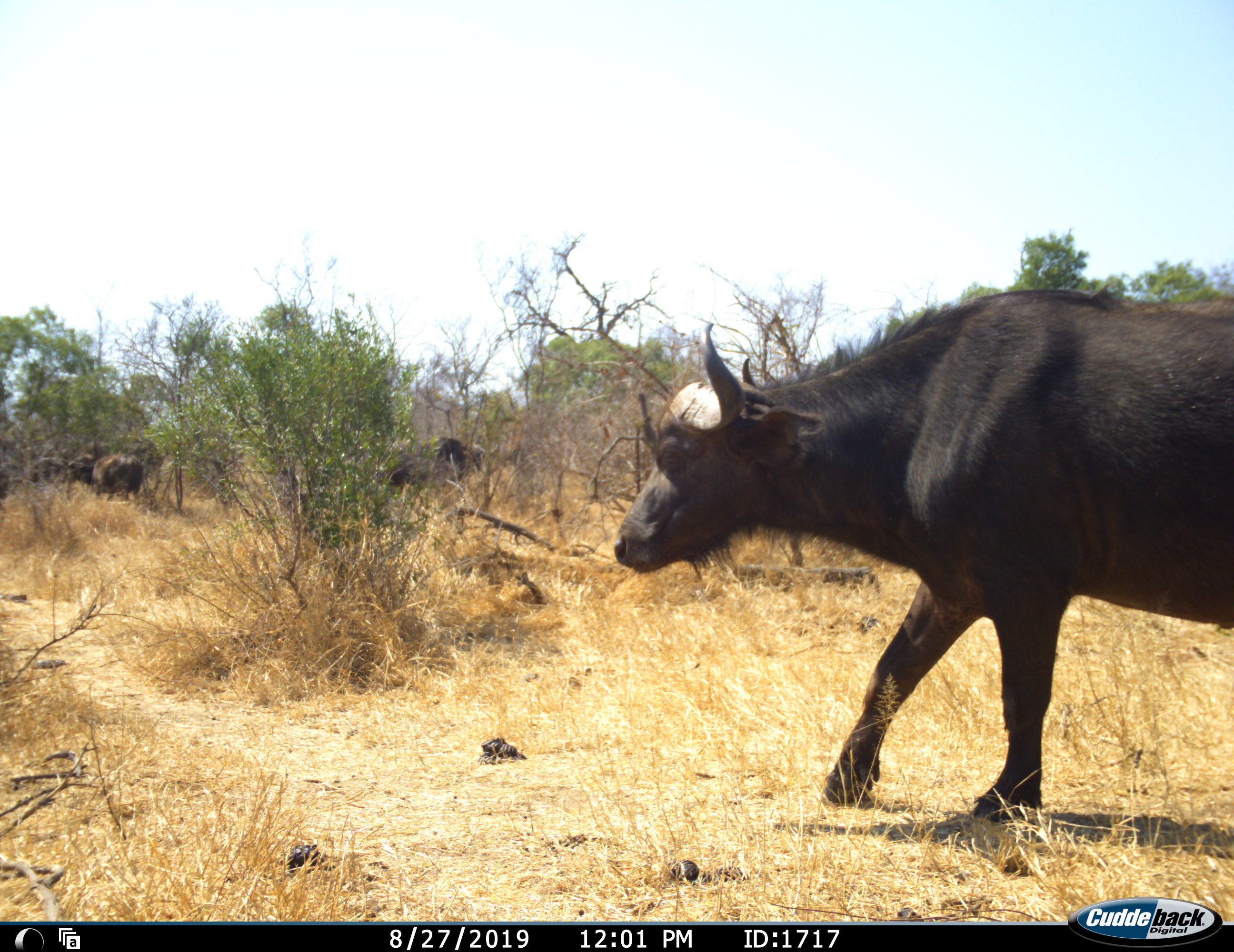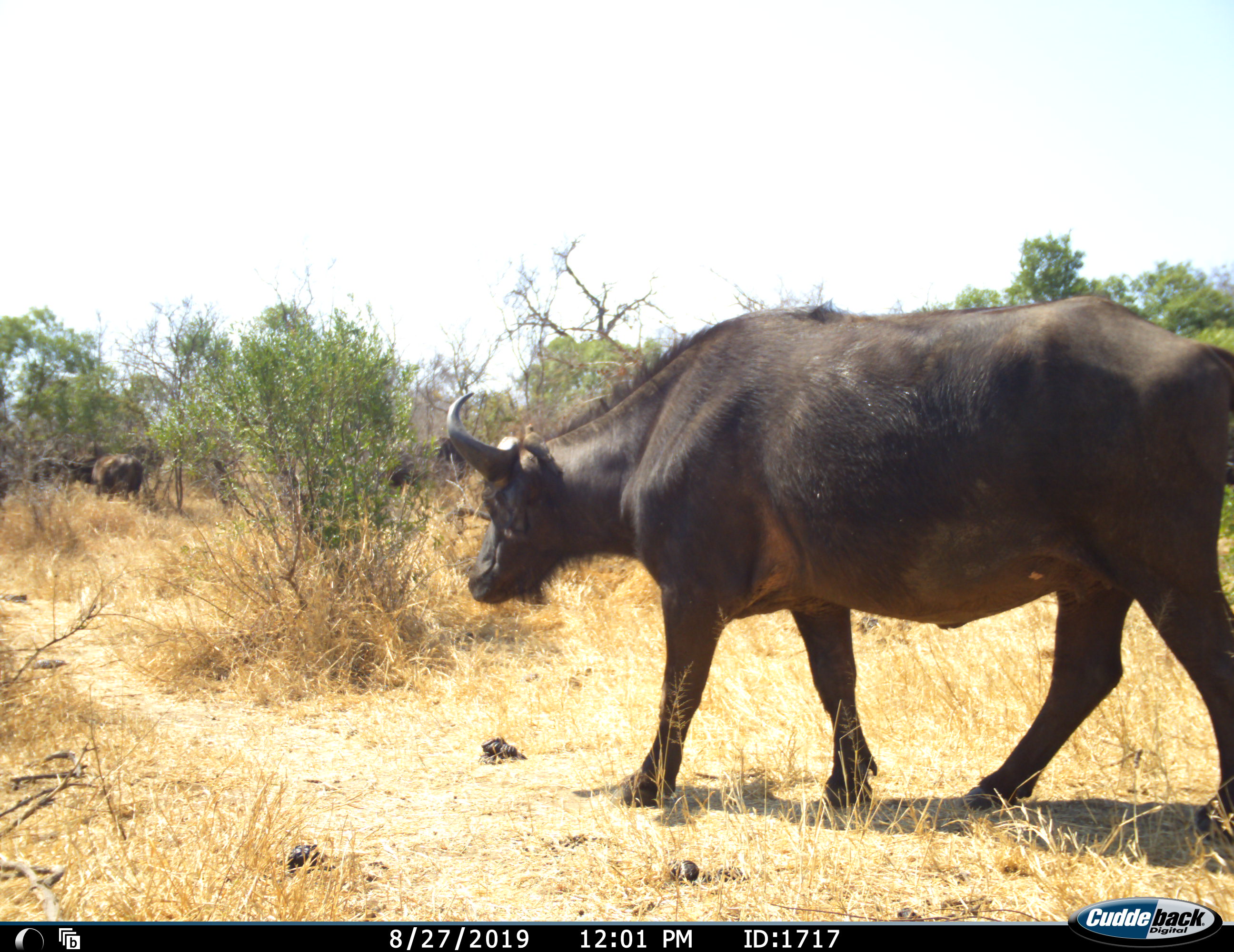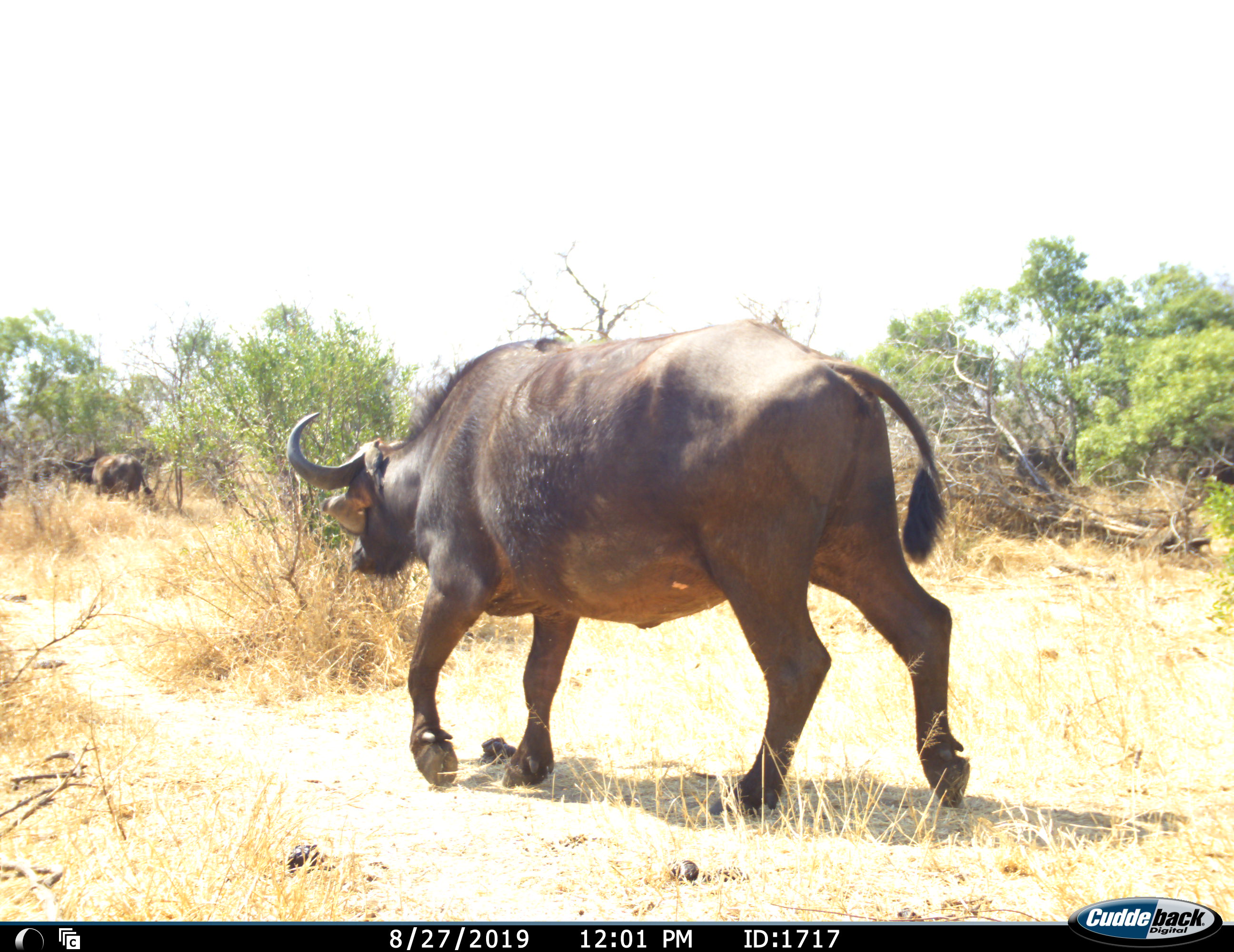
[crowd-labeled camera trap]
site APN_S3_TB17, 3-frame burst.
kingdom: Animalia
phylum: Chordata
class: Mammalia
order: Artiodactyla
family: Bovidae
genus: Syncerus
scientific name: Syncerus caffer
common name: african buffalo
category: buffalo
Buffalo (african buffalo) (Syncerus caffer), count 4. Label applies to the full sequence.